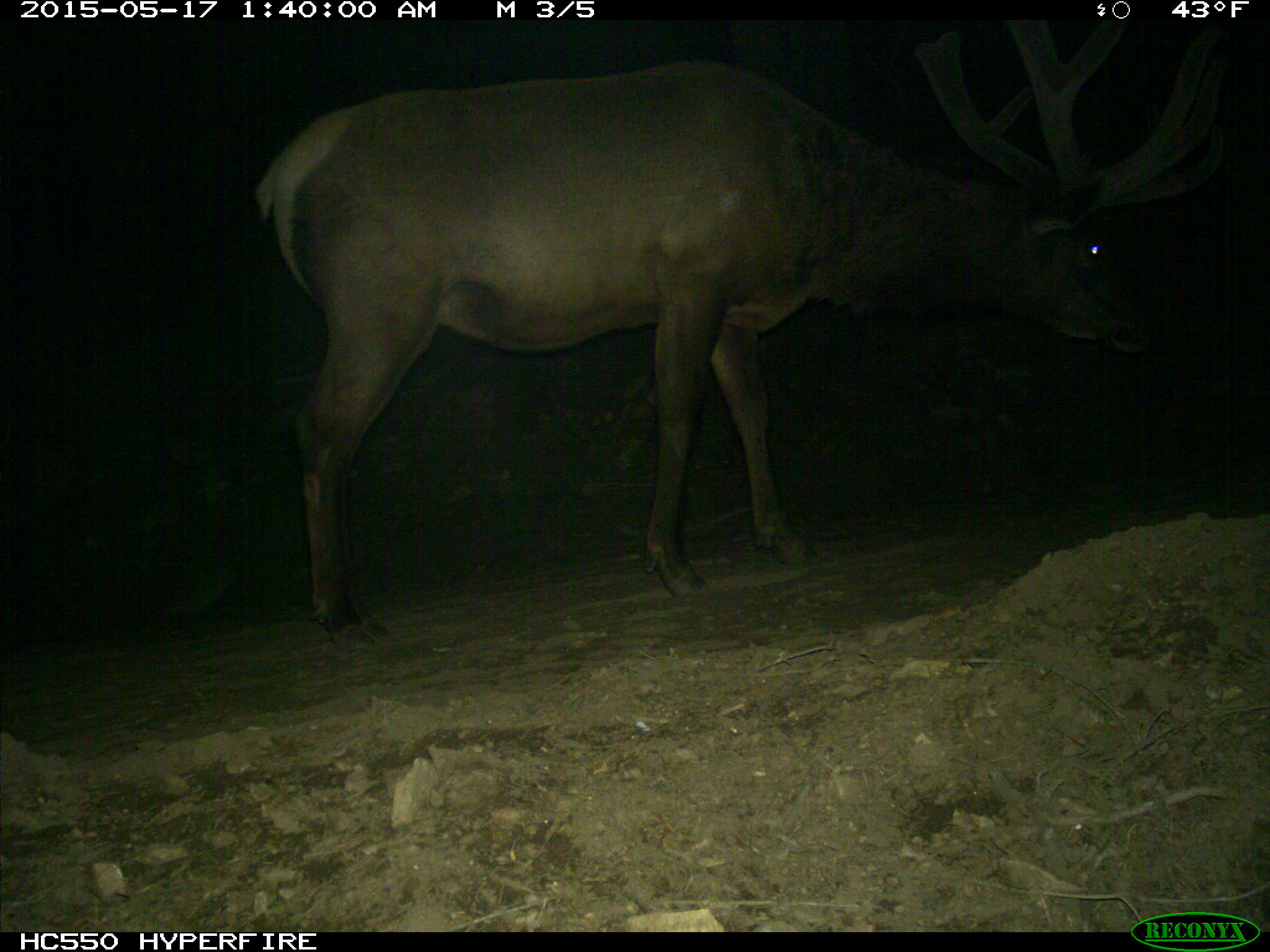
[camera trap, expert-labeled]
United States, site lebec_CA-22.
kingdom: Animalia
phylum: Chordata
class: Mammalia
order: Artiodactyla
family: Cervidae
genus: Cervus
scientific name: Cervus canadensis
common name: elk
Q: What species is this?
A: Cervus canadensis (elk).